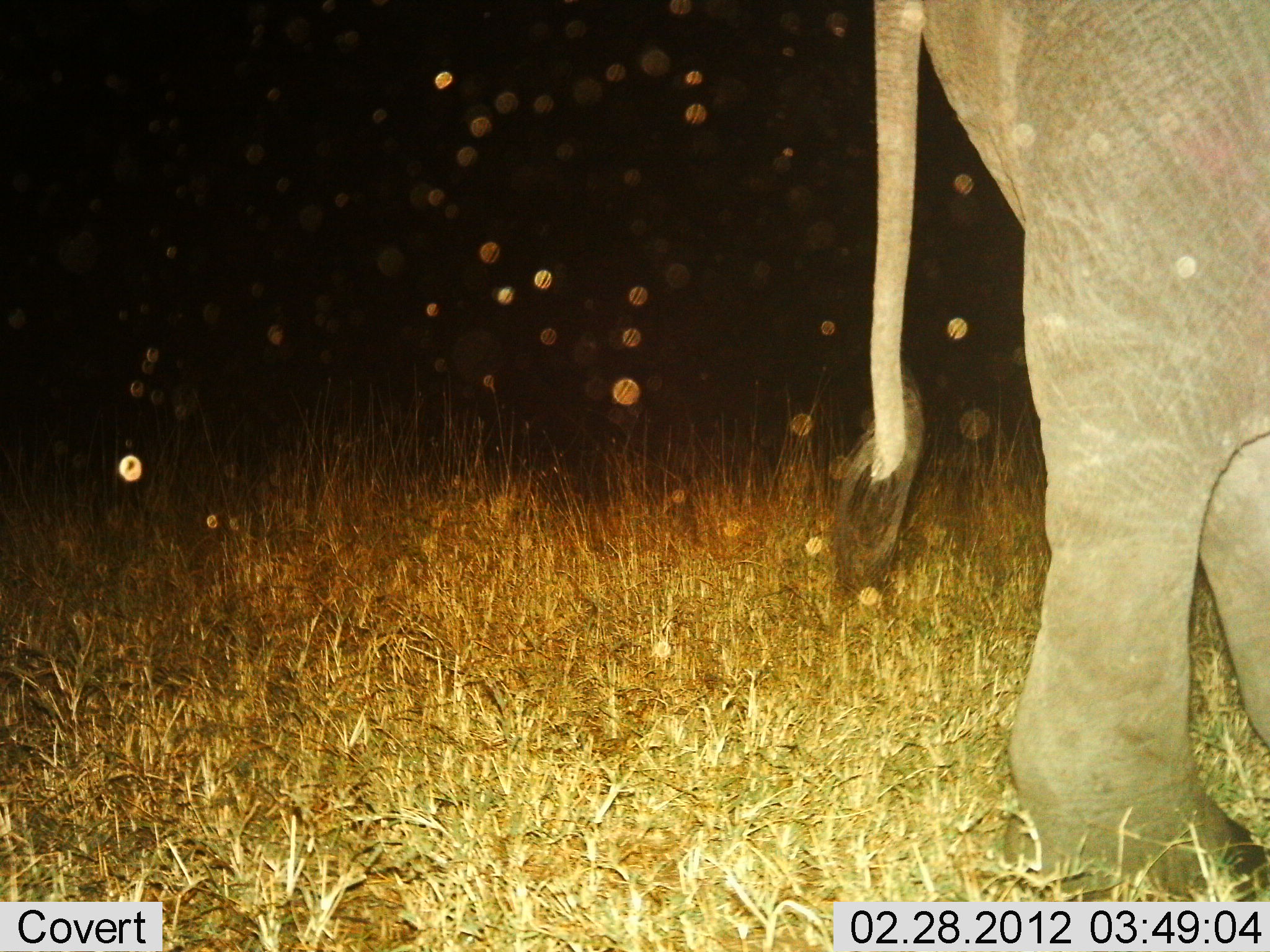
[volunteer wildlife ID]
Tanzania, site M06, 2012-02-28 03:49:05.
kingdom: Animalia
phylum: Chordata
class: Mammalia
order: Proboscidea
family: Elephantidae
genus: Loxodonta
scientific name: Loxodonta africana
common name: african bush elephant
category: elephant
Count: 1.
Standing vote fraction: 89%.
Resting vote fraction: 0%.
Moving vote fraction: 11%.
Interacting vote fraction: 0%.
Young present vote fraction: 0%.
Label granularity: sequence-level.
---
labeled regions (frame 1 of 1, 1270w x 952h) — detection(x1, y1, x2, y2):
animal: detection(830, 0, 1269, 901)